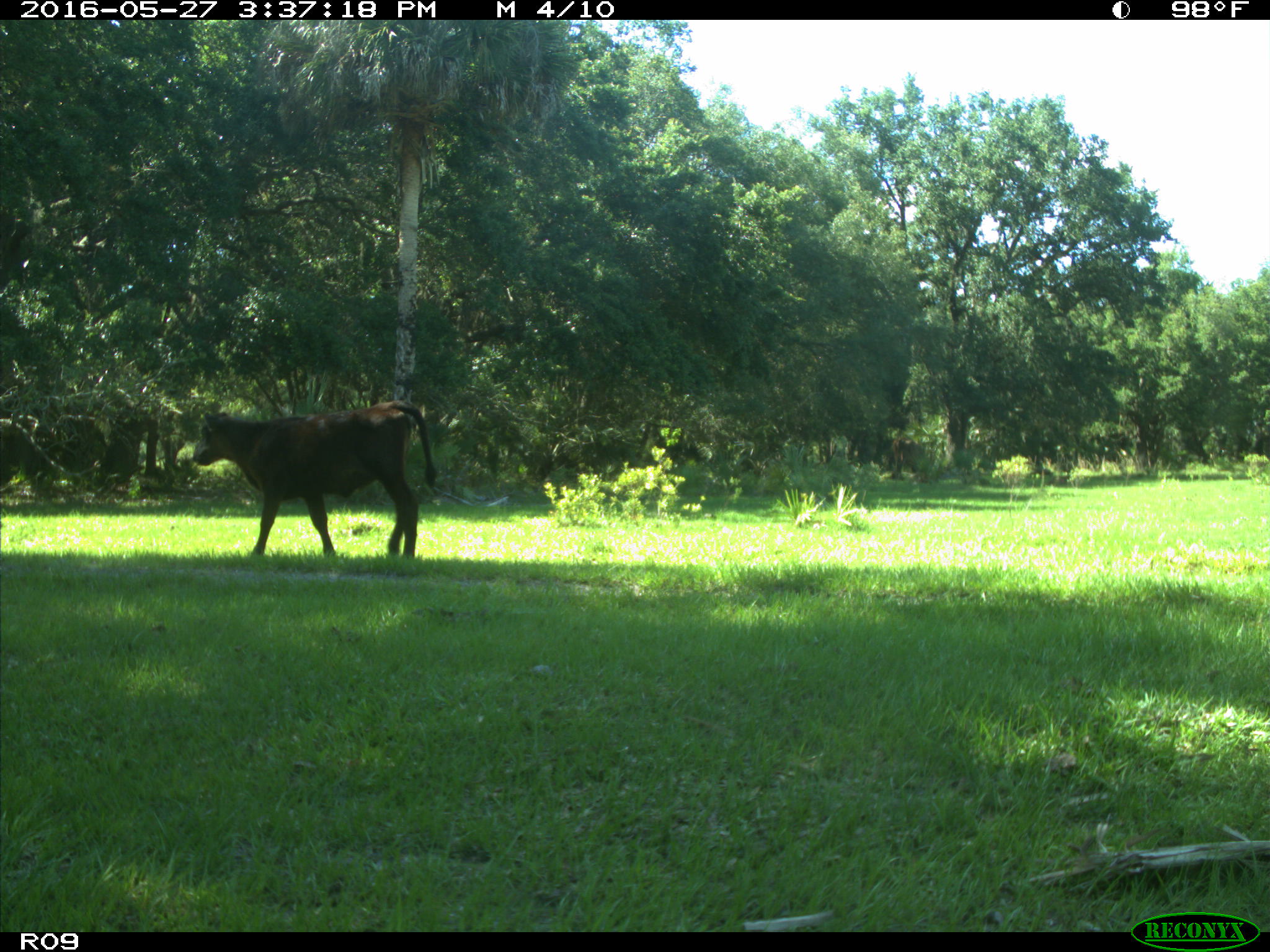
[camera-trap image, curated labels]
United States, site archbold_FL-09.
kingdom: Animalia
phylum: Chordata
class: Mammalia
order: Artiodactyla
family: Bovidae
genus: Bos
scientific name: Bos taurus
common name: domestic cow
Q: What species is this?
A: Bos taurus (domestic cow).